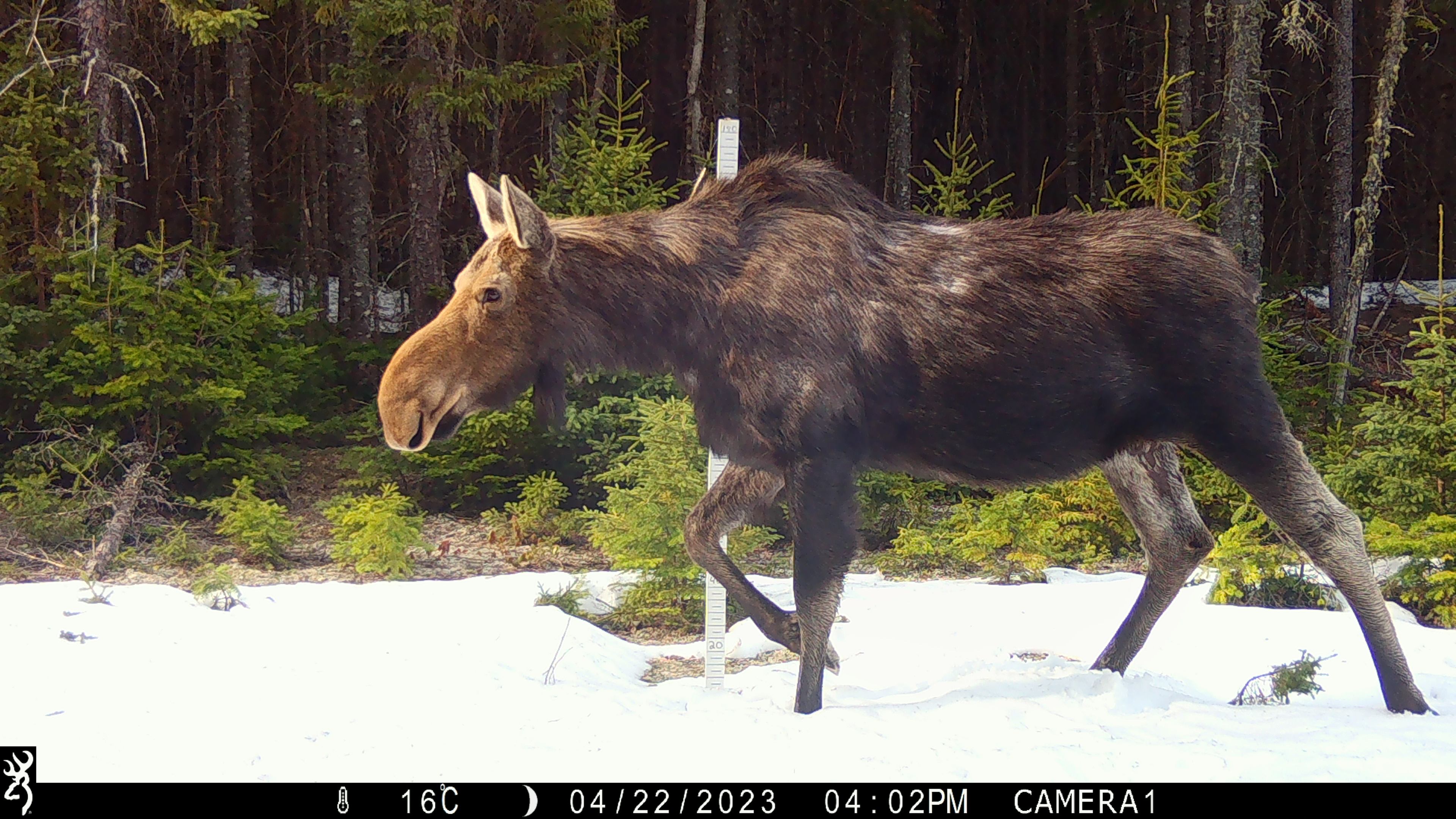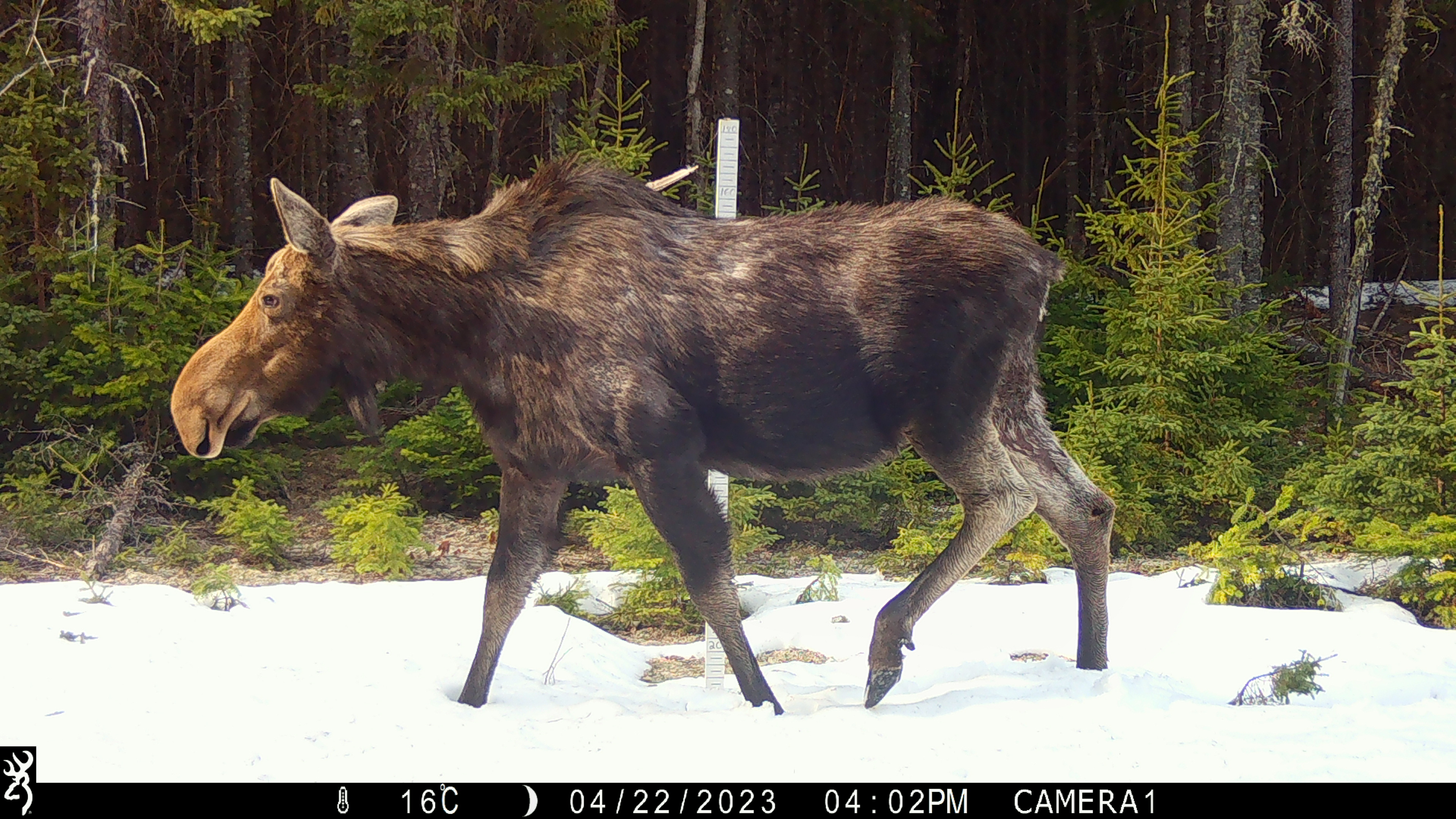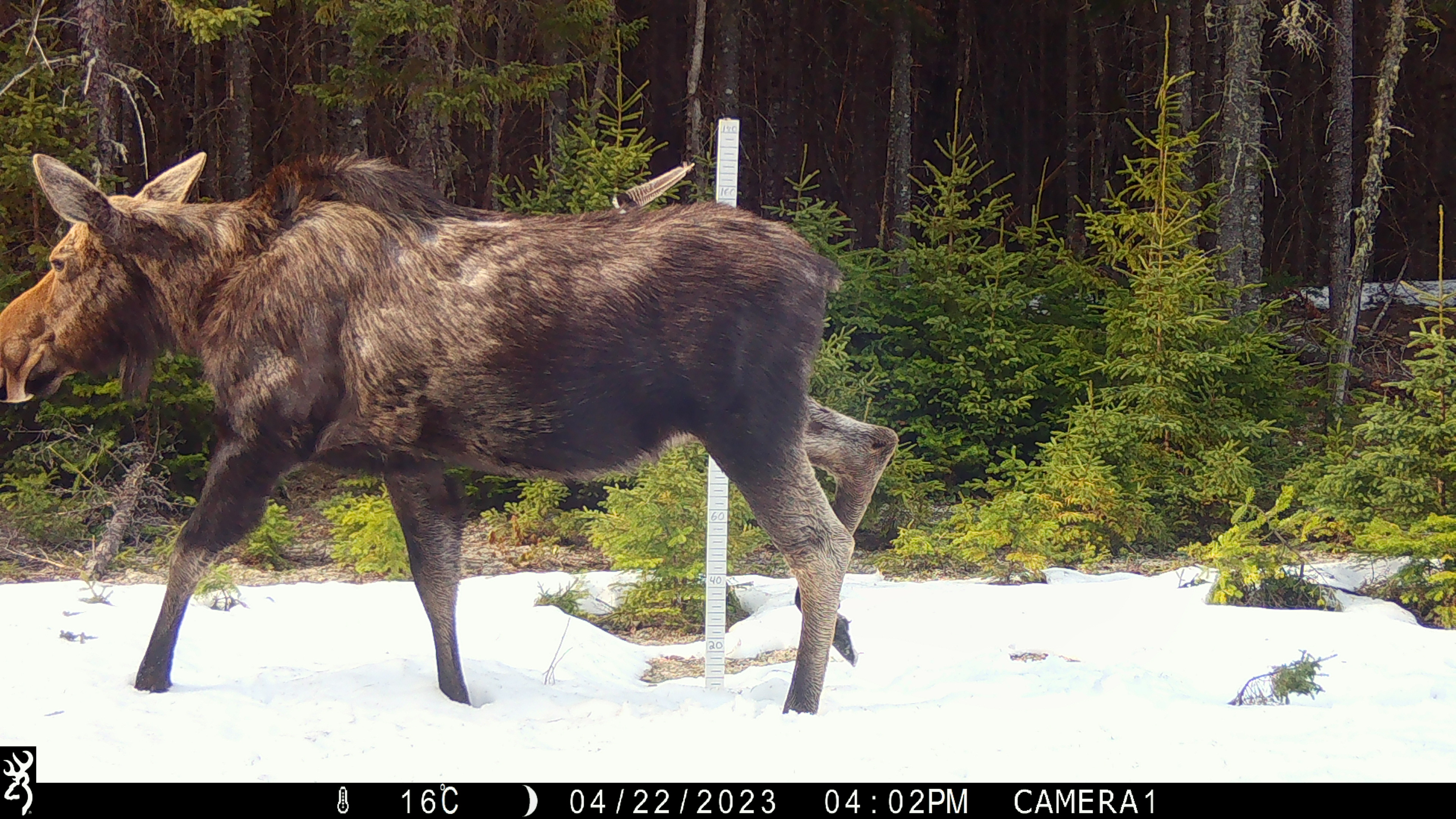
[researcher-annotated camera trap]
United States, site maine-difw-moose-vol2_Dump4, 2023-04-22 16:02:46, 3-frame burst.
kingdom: Animalia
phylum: Chordata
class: Mammalia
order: Artiodactyla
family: Cervidae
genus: Alces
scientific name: Alces alces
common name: moose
Moose (Alces alces).